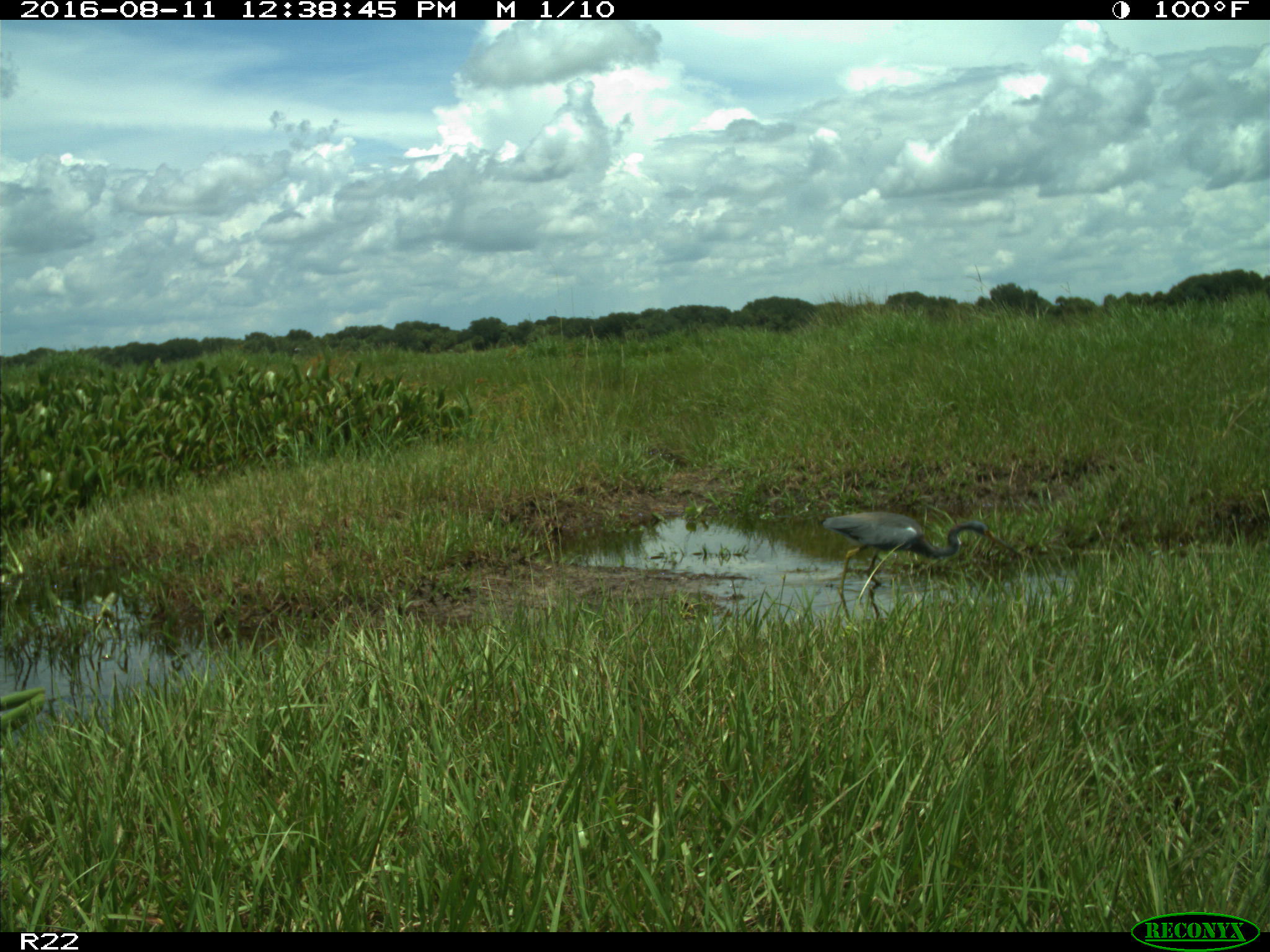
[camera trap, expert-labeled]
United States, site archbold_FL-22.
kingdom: Animalia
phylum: Chordata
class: Aves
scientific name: Aves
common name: birds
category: unidentified bird